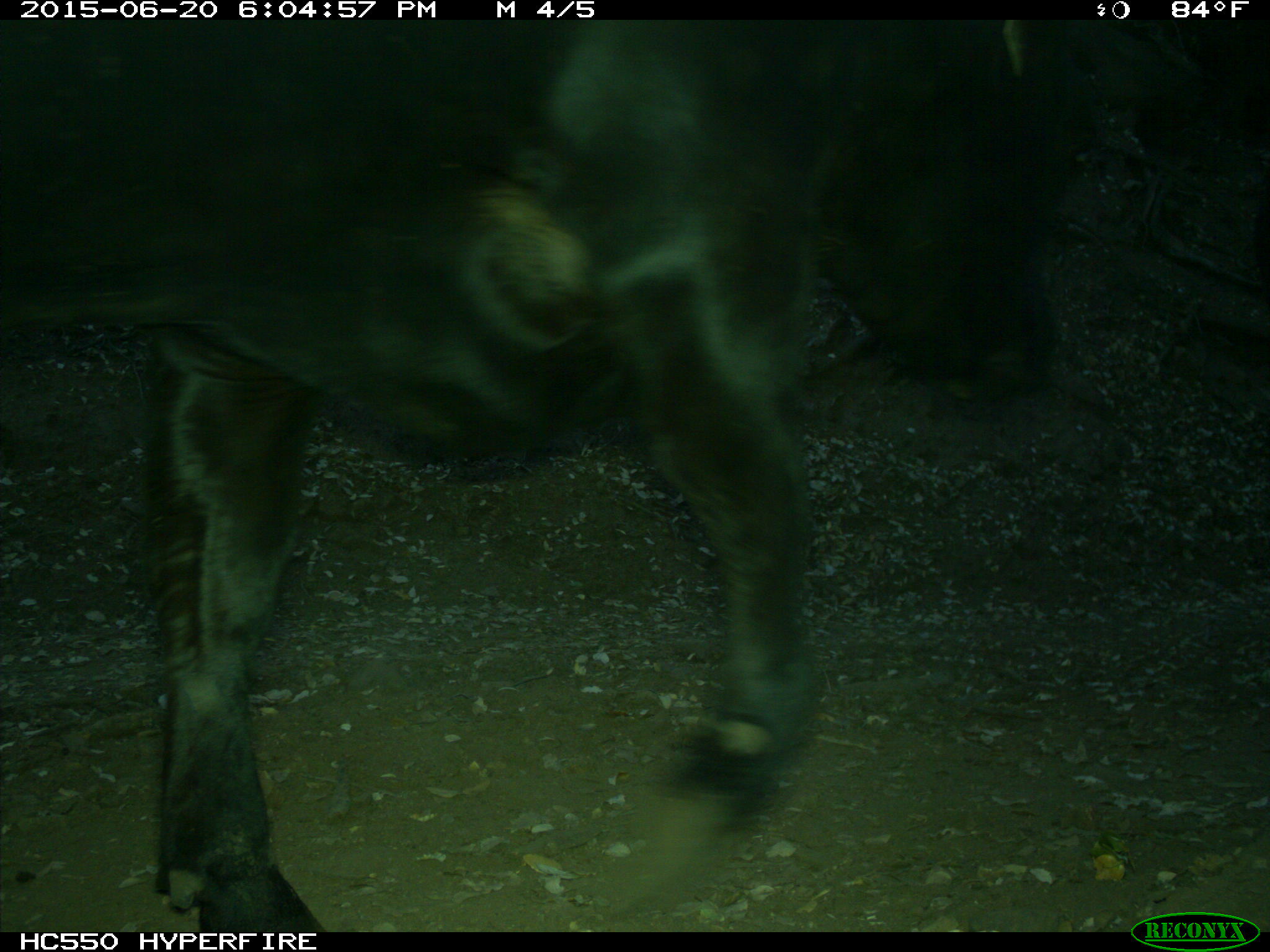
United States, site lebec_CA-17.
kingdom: Animalia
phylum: Chordata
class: Mammalia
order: Artiodactyla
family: Bovidae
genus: Bos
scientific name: Bos taurus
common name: domestic cow